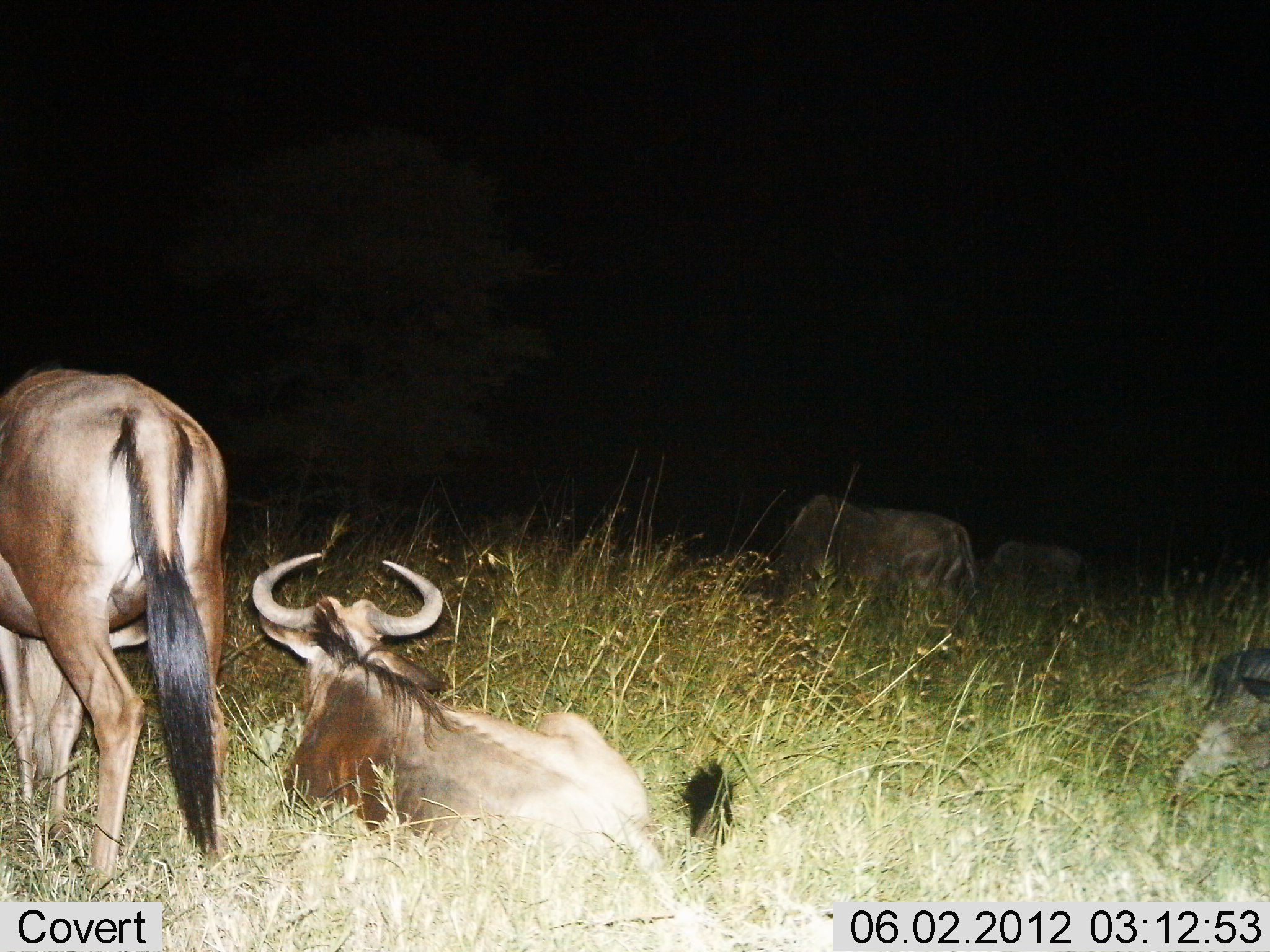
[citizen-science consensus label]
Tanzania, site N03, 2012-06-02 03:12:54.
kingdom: Animalia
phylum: Chordata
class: Mammalia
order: Artiodactyla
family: Bovidae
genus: Connochaetes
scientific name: Connochaetes taurinus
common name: blue wildebeest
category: wildebeest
Wildebeest (blue wildebeest) (Connochaetes taurinus), count 5. Behavior (volunteer vote fractions): standing 50%, resting 100%, moving 0%, interacting 0%. Young present (vote fraction): 10%. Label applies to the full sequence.